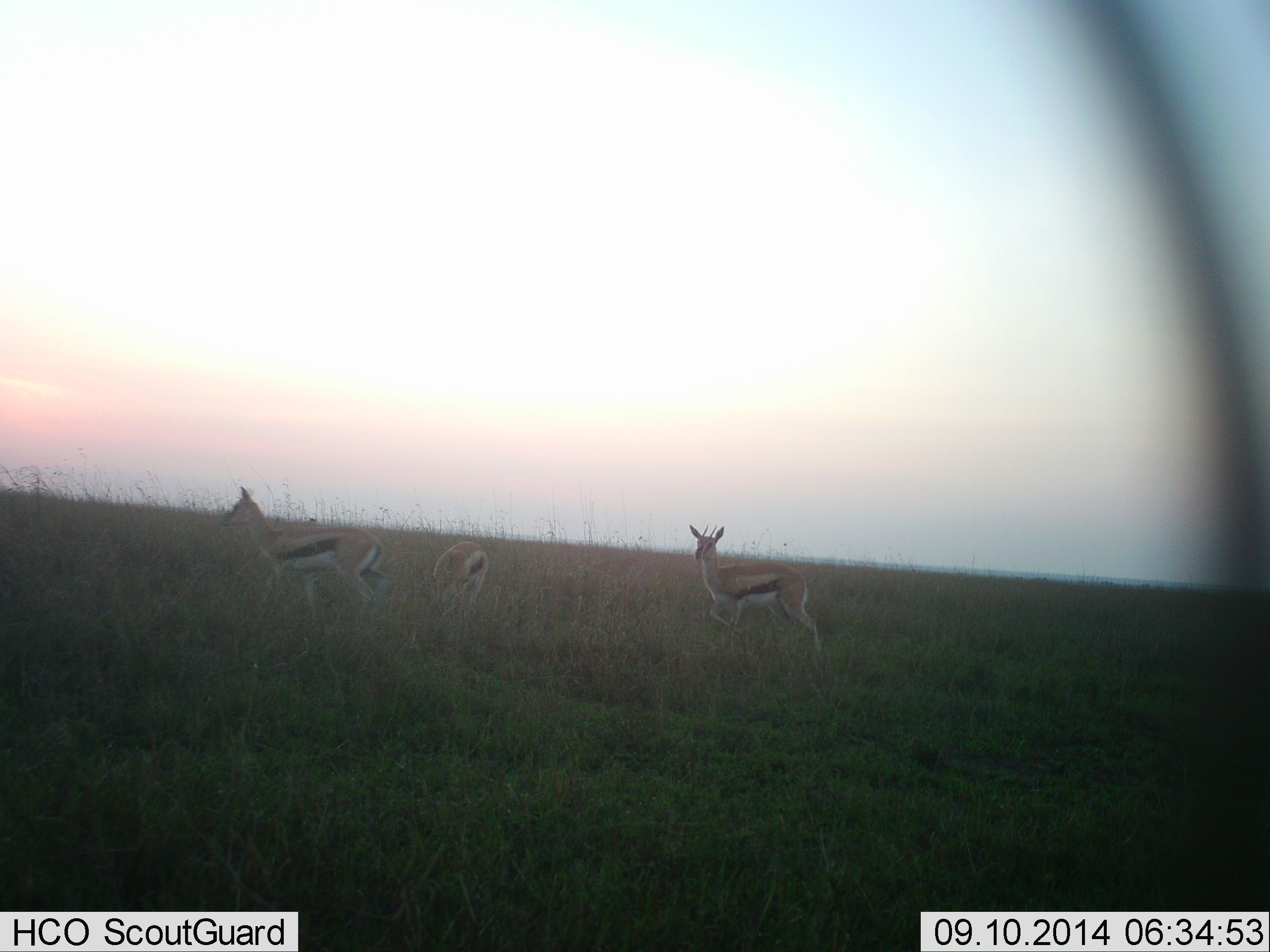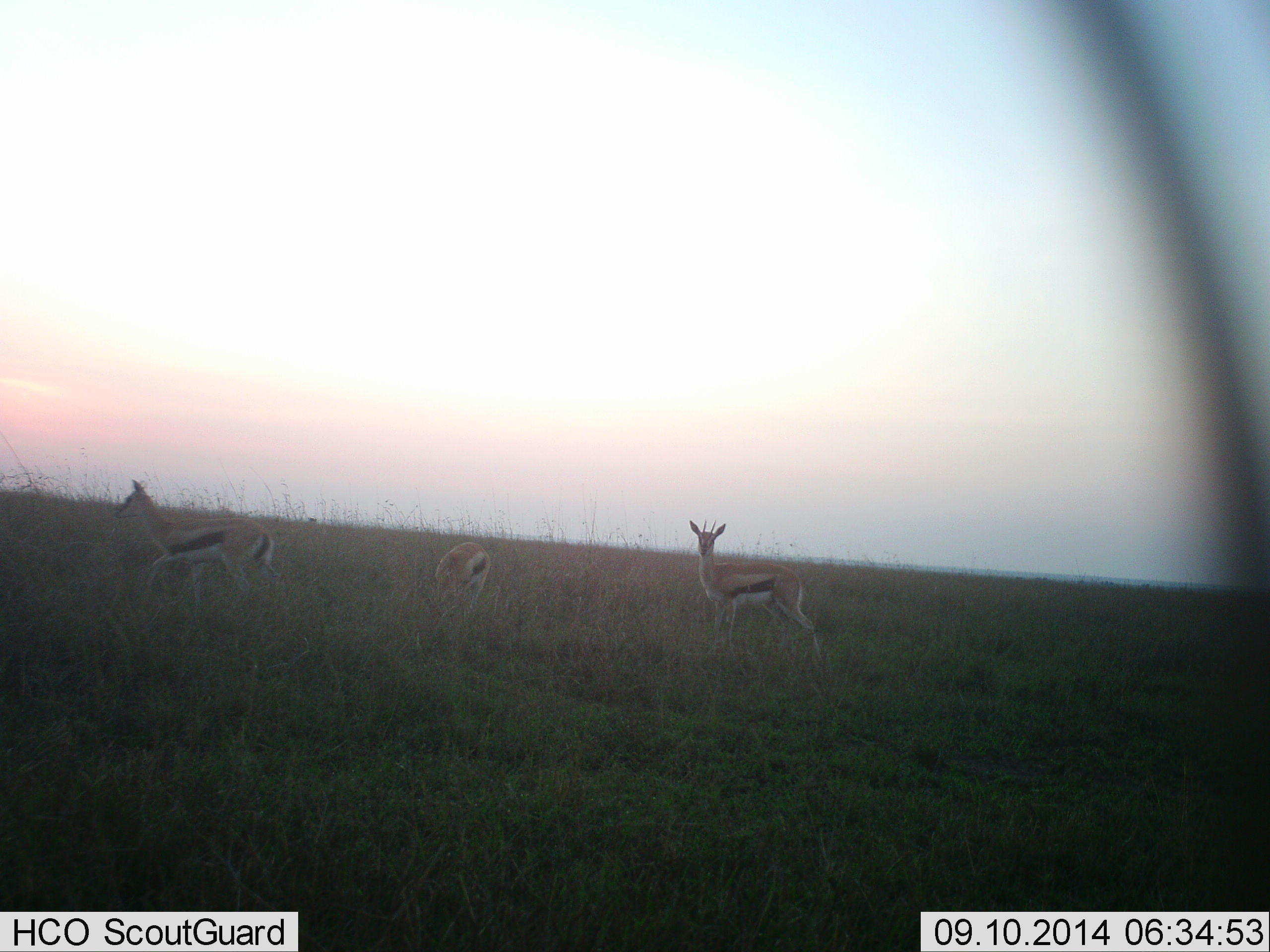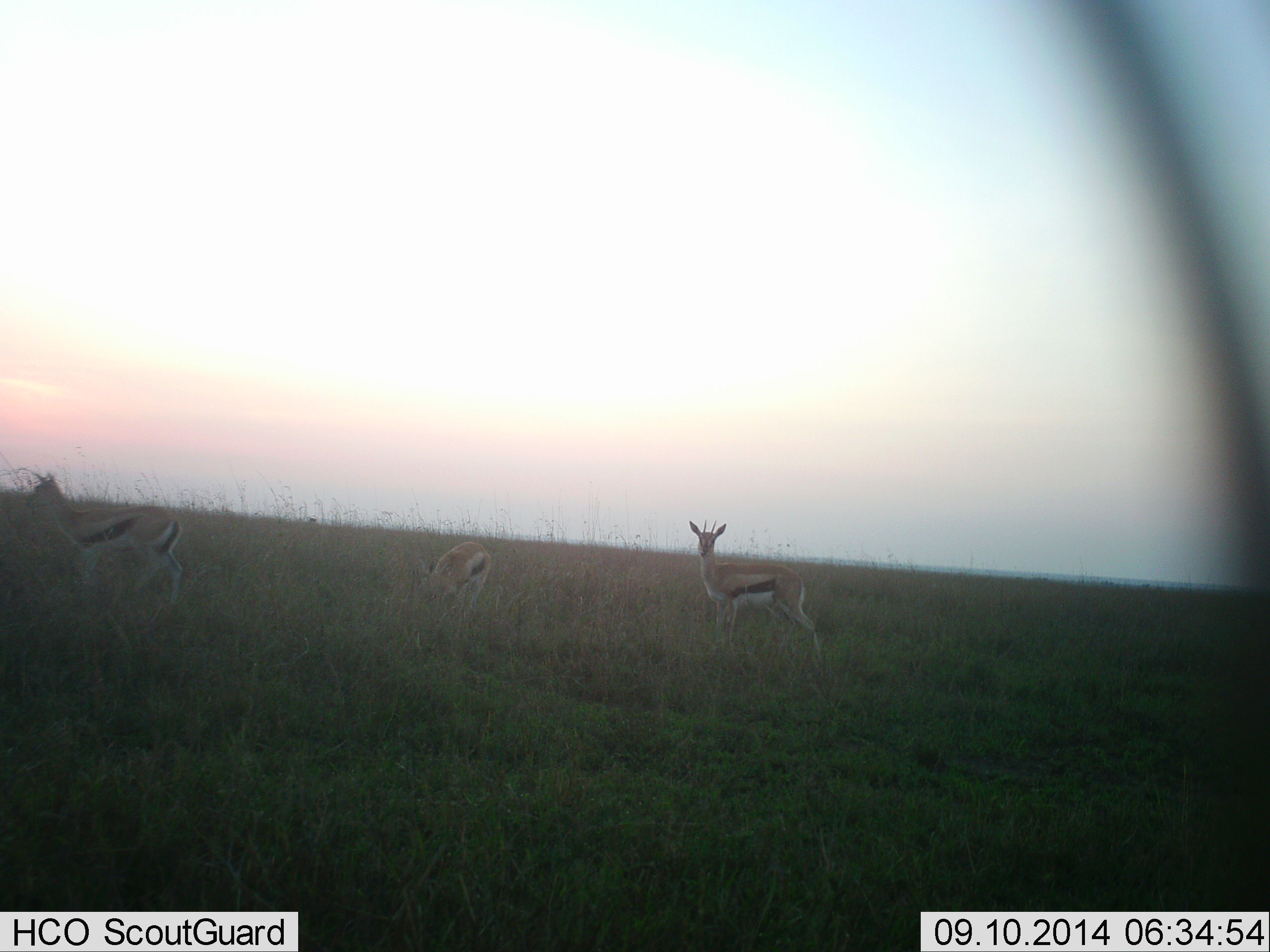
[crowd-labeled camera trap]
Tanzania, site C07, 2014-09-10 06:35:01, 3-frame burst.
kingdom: Animalia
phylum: Chordata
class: Mammalia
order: Artiodactyla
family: Bovidae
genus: Eudorcas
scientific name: Eudorcas thomsonii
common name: thomson's gazelle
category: gazellethomsons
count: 3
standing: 90%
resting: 0%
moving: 80%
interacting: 0%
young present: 0%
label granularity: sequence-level